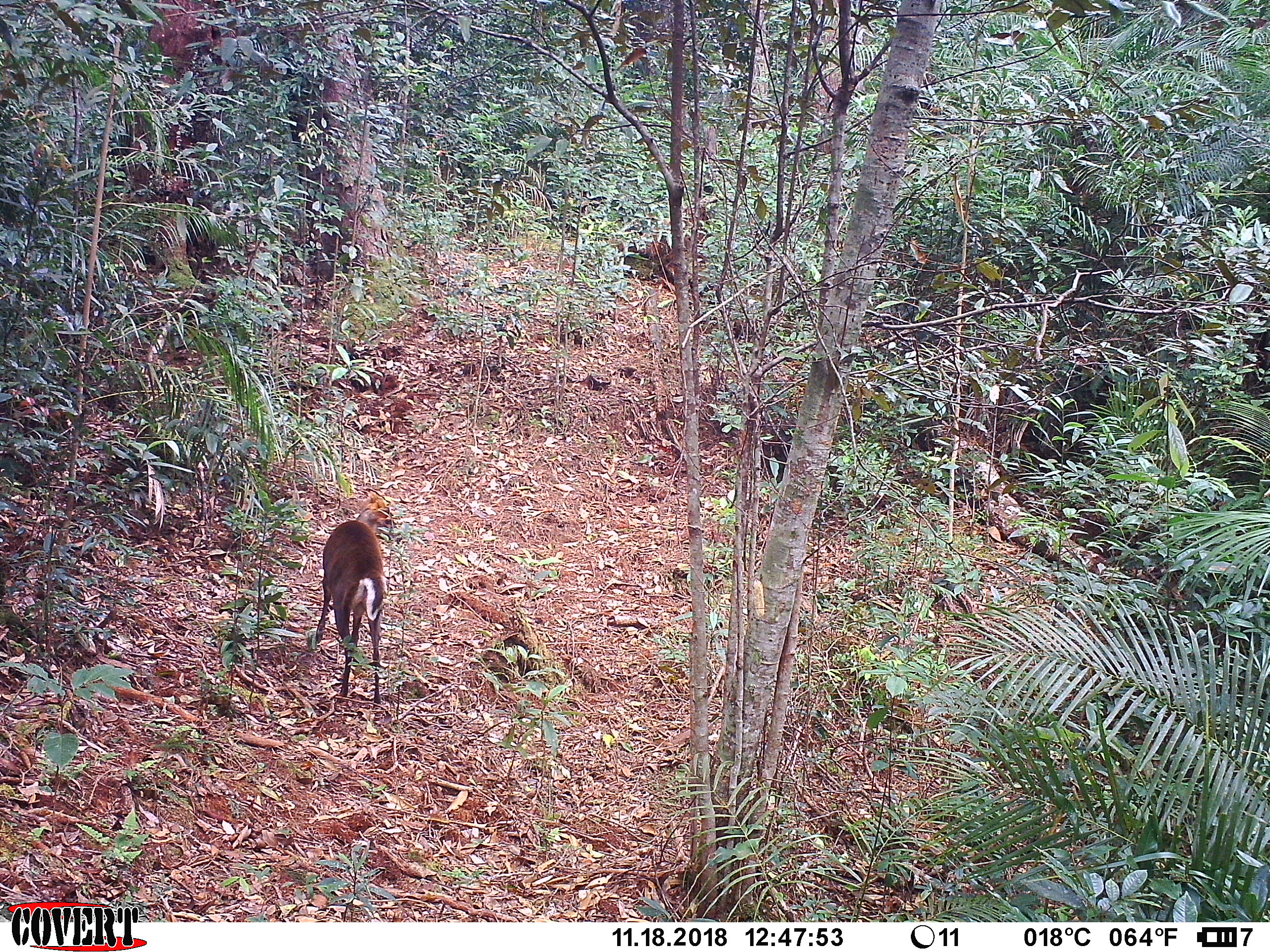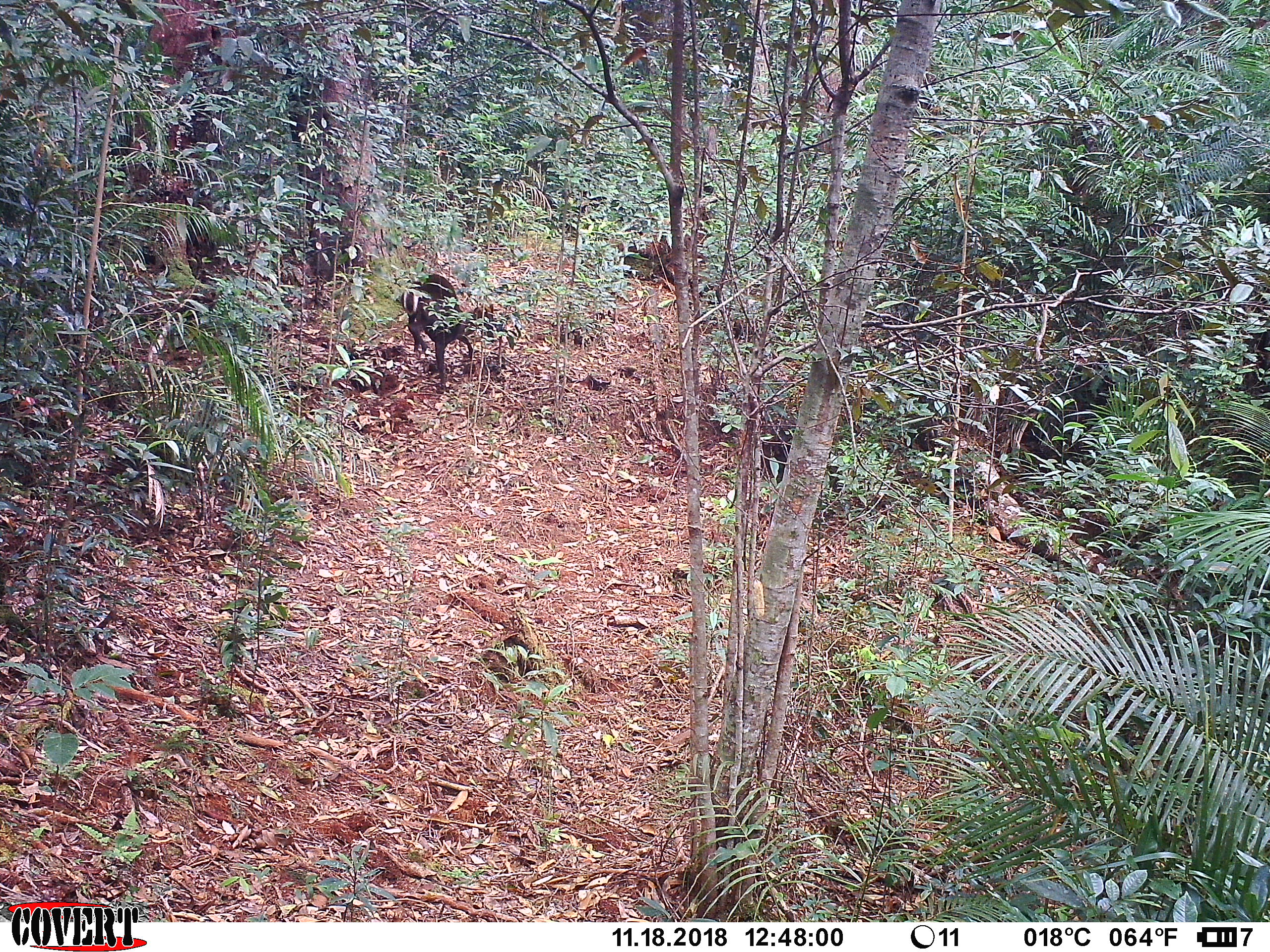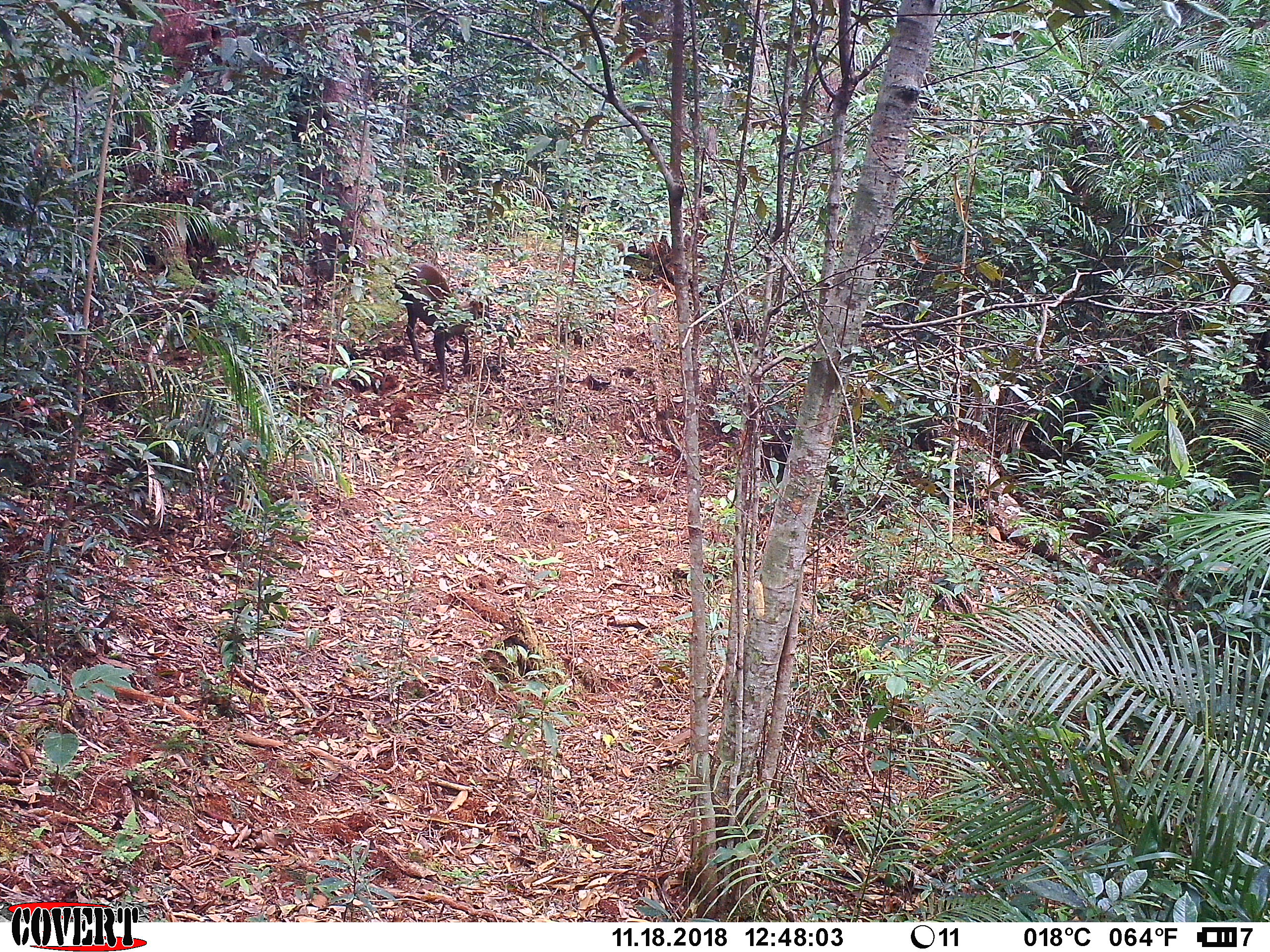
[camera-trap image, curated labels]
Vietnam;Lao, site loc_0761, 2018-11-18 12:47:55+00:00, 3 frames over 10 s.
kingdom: Animalia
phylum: Chordata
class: Mammalia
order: Artiodactyla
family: Cervidae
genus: Muntiacus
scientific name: Muntiacus rooseveltorum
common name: roosevelt's muntjac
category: roosevelts muntjac group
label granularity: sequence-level